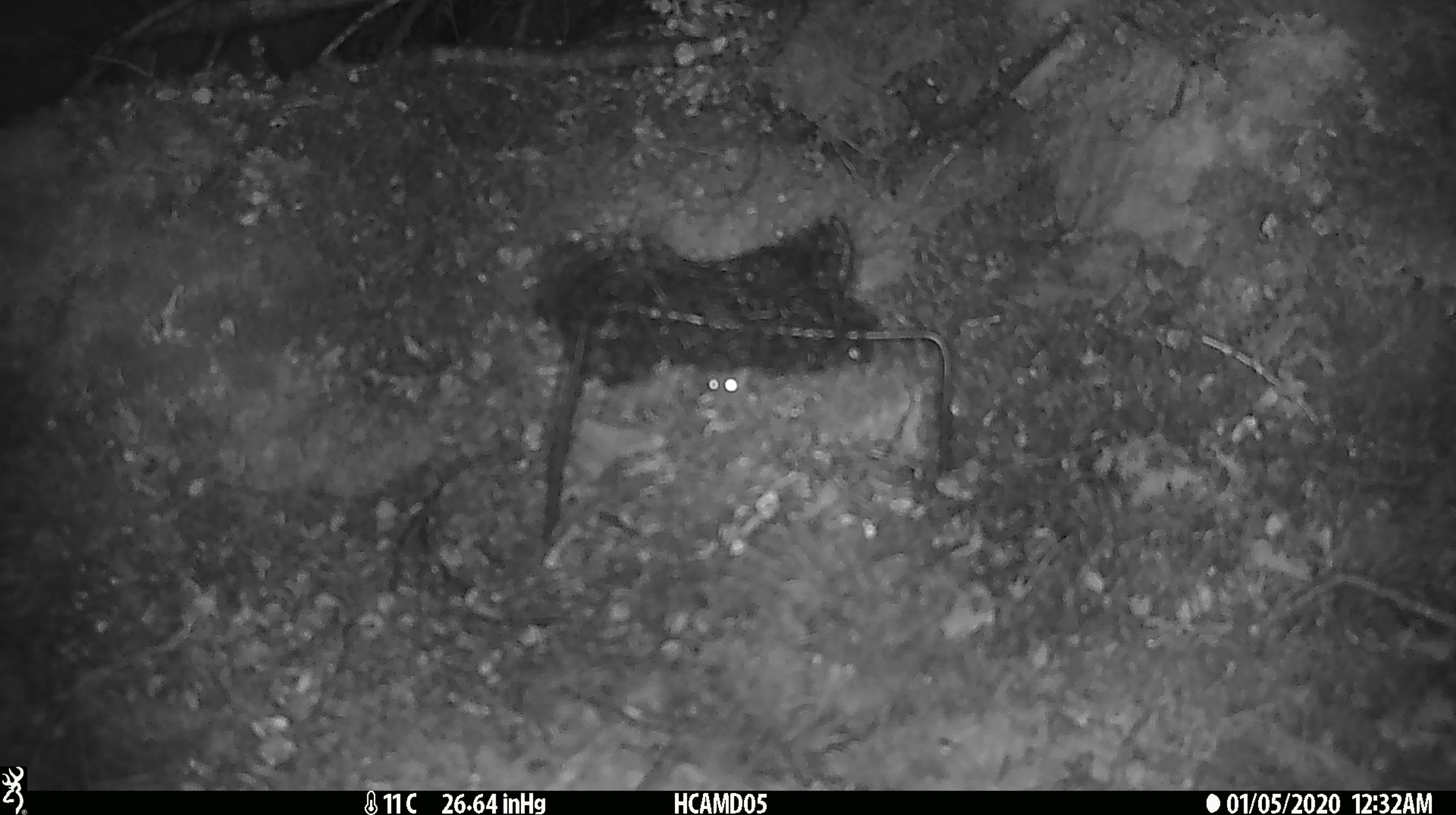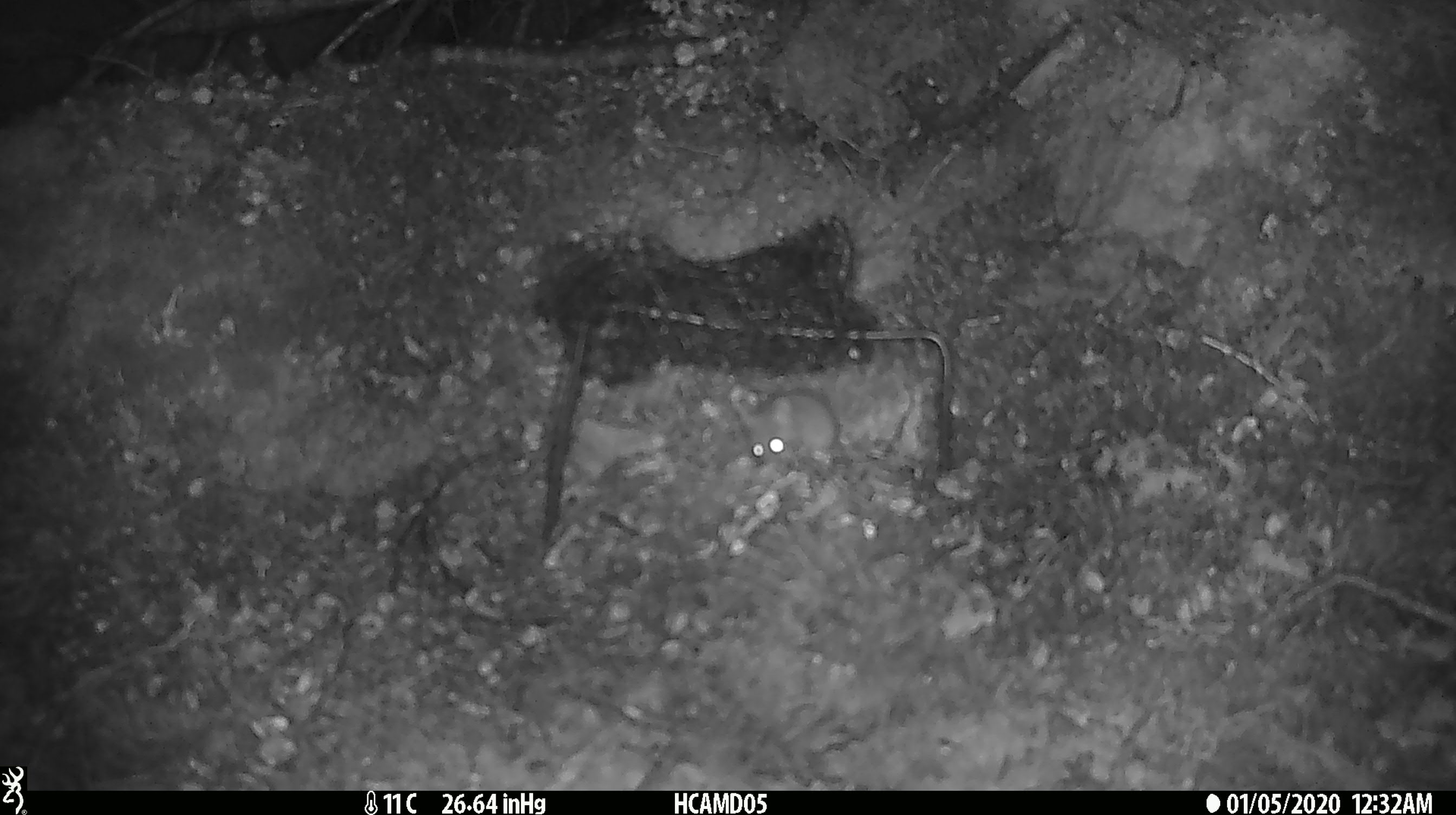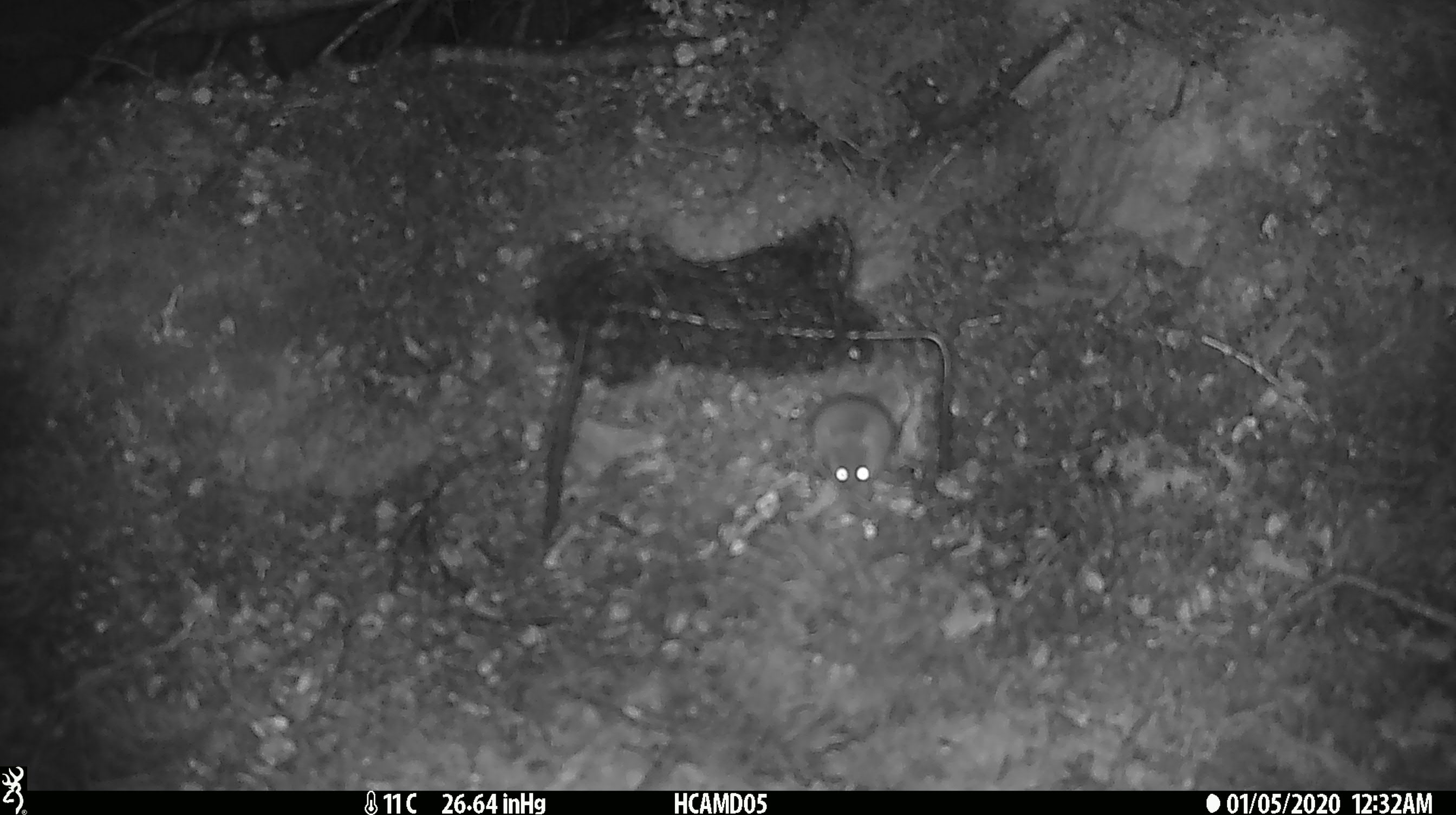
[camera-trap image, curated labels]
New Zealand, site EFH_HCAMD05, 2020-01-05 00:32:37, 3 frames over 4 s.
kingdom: Animalia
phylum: Chordata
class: Mammalia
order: Rodentia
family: Muridae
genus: Mus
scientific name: Mus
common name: mouse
Mouse (Mus).